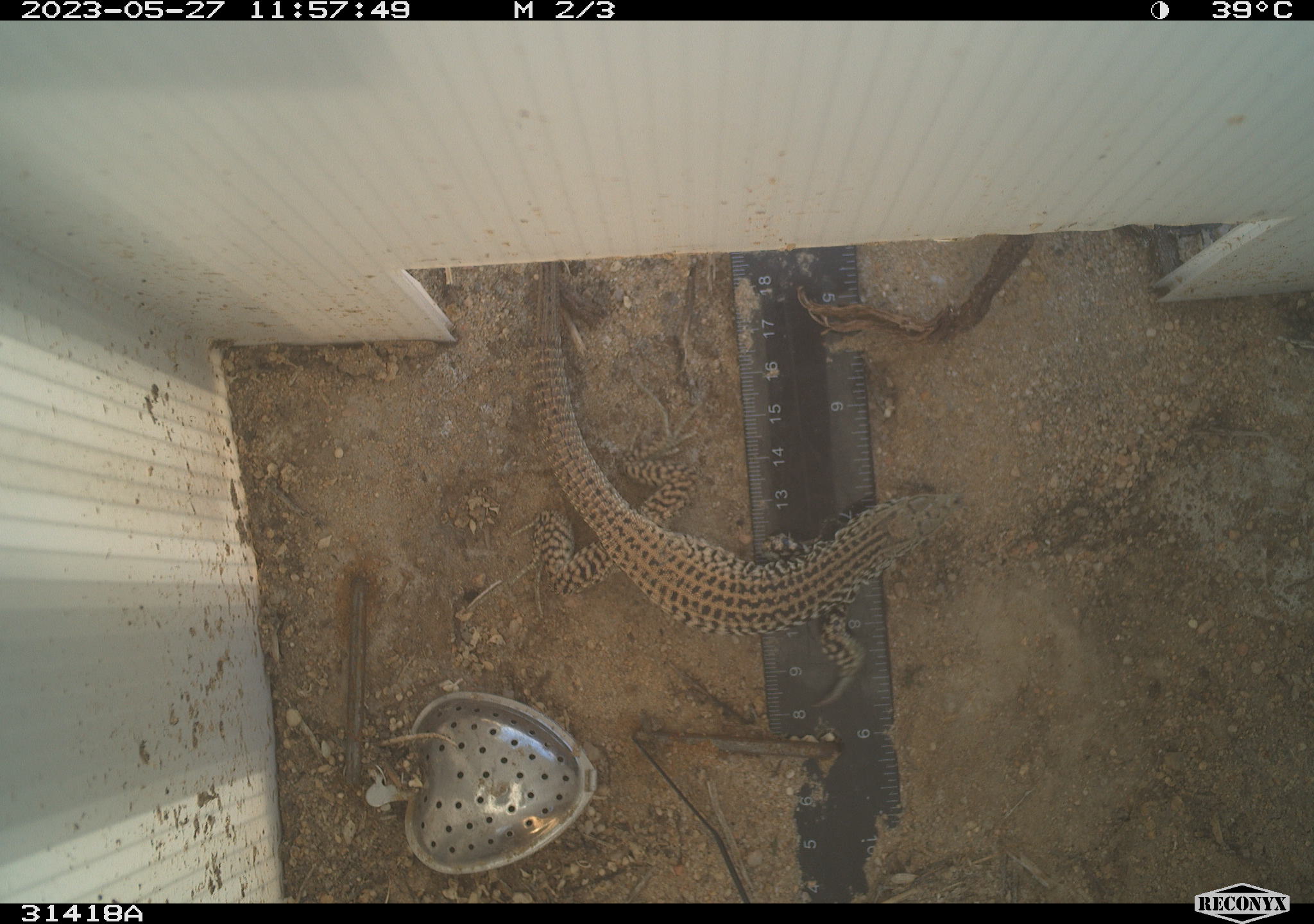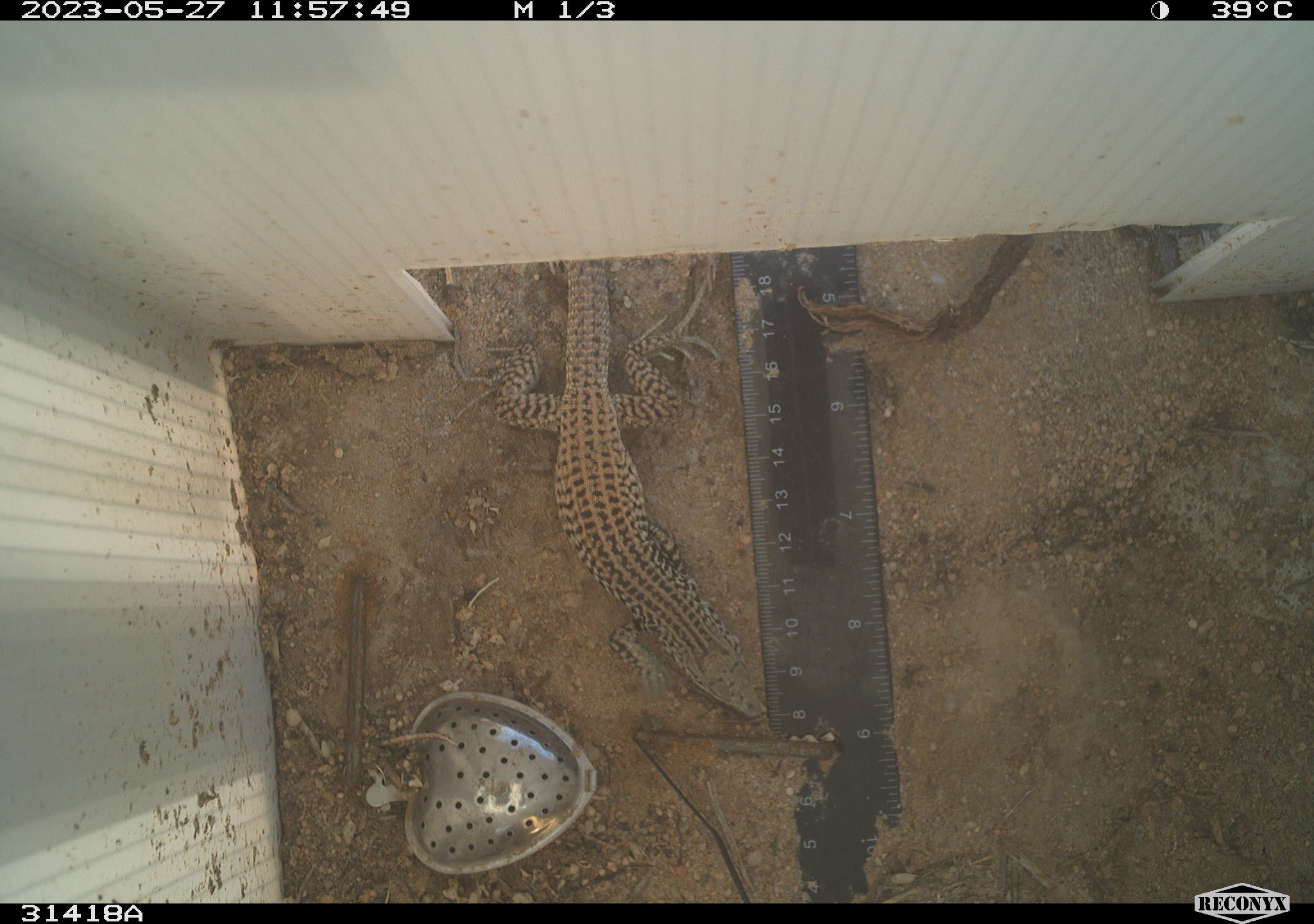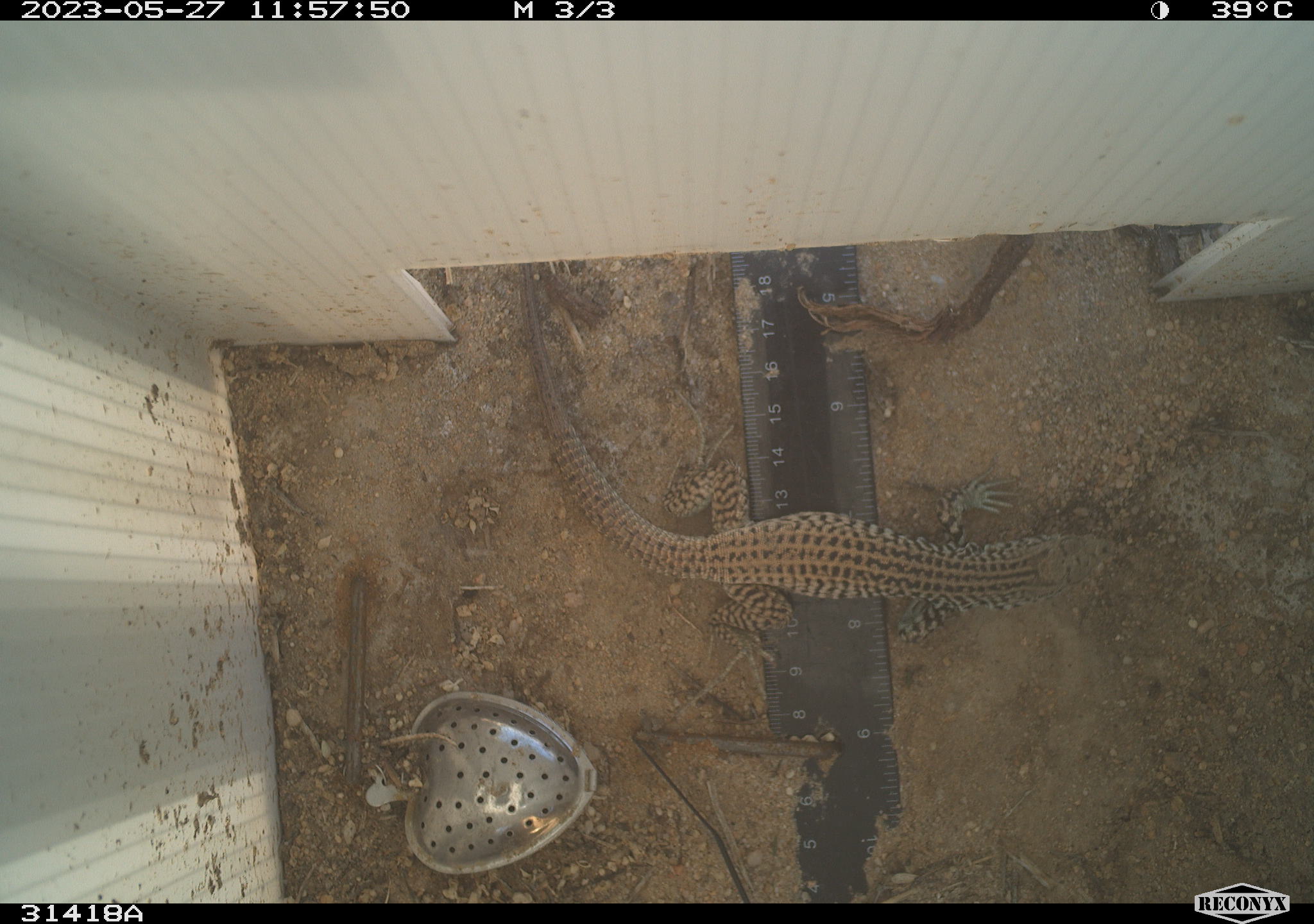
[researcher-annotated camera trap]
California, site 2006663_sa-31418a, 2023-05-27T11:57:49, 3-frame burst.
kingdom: Animalia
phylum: Chordata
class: Reptilia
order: Squamata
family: Teiidae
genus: Aspidoscelis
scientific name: Aspidoscelis tigris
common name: western whiptail